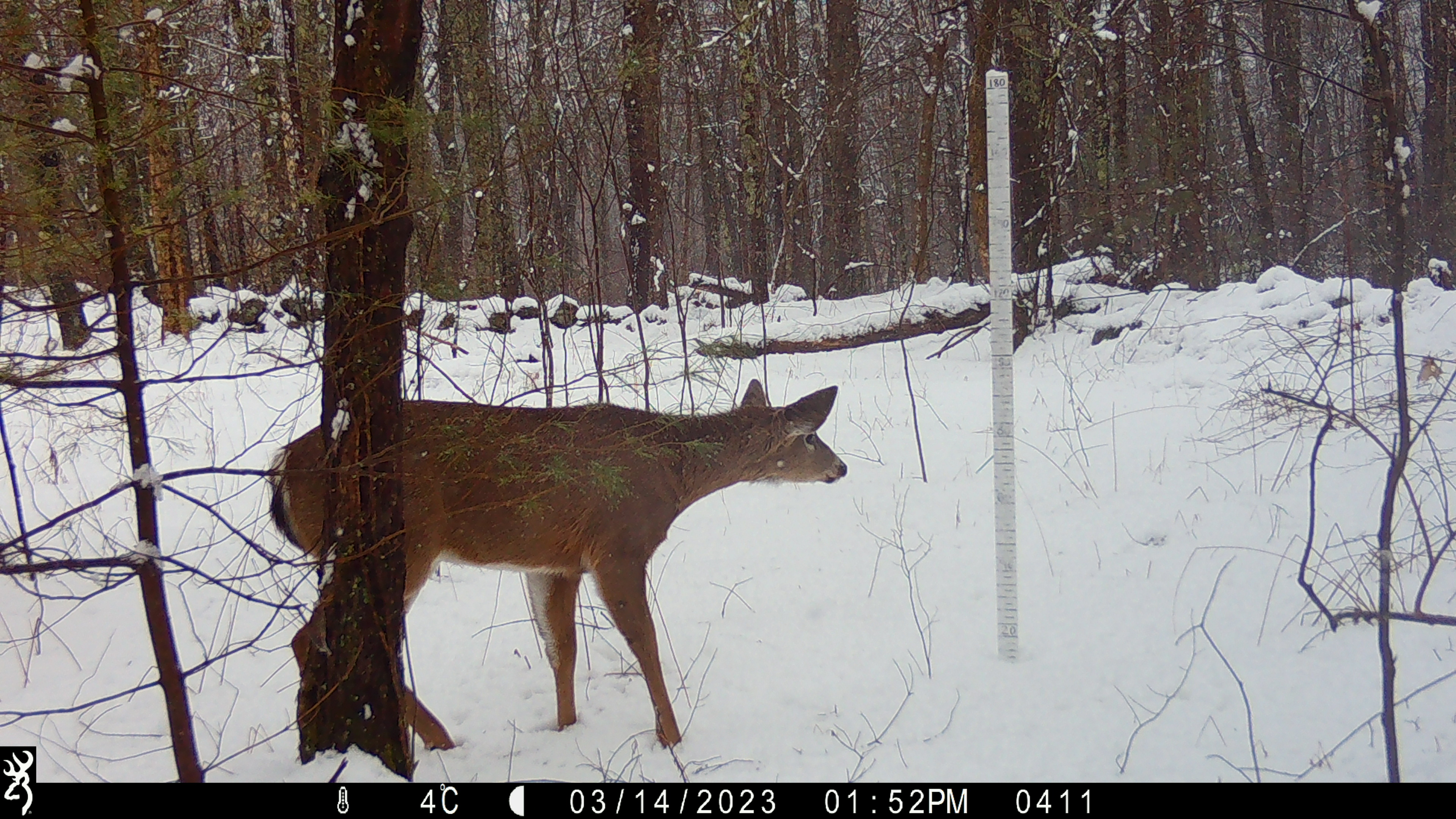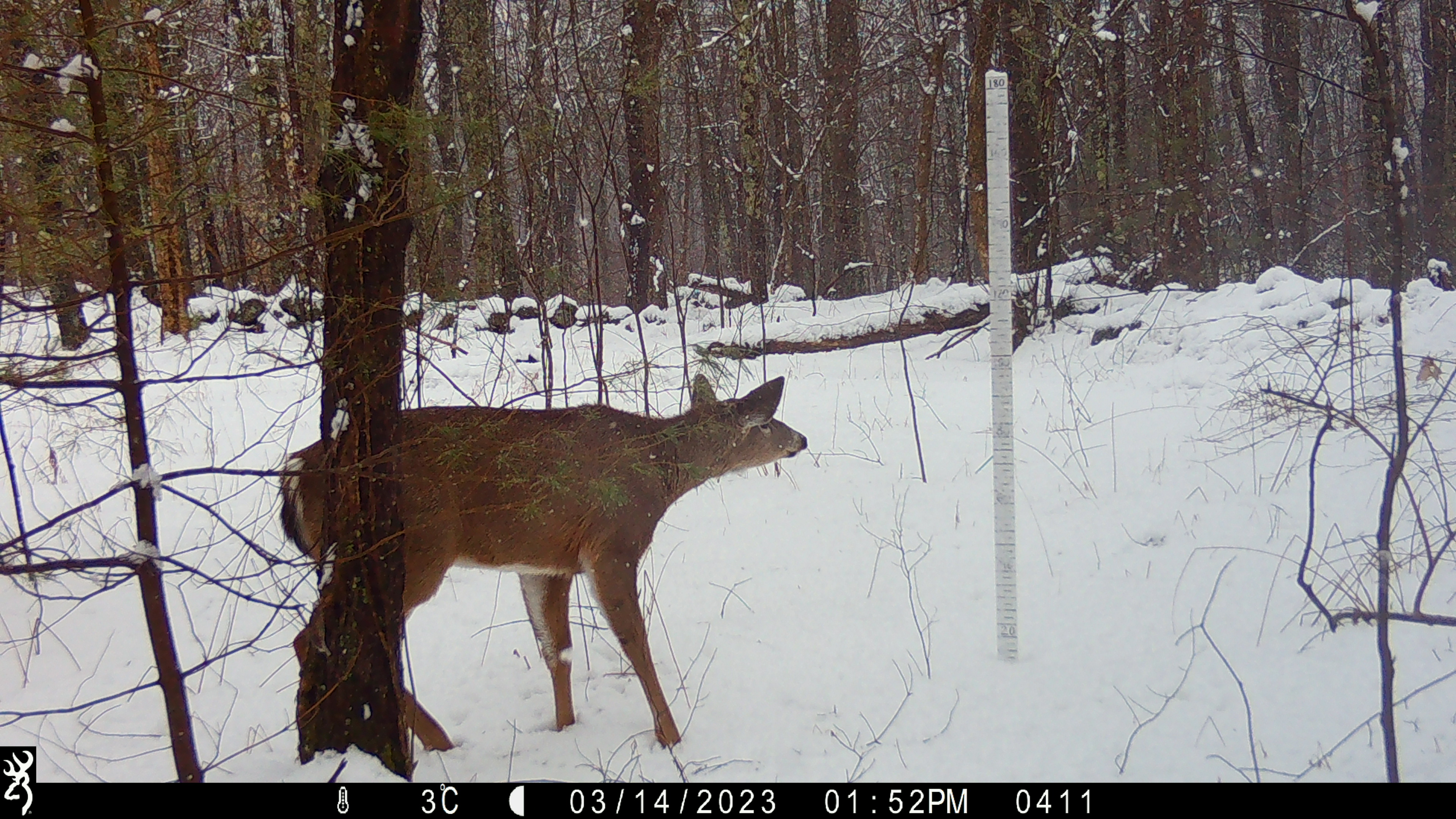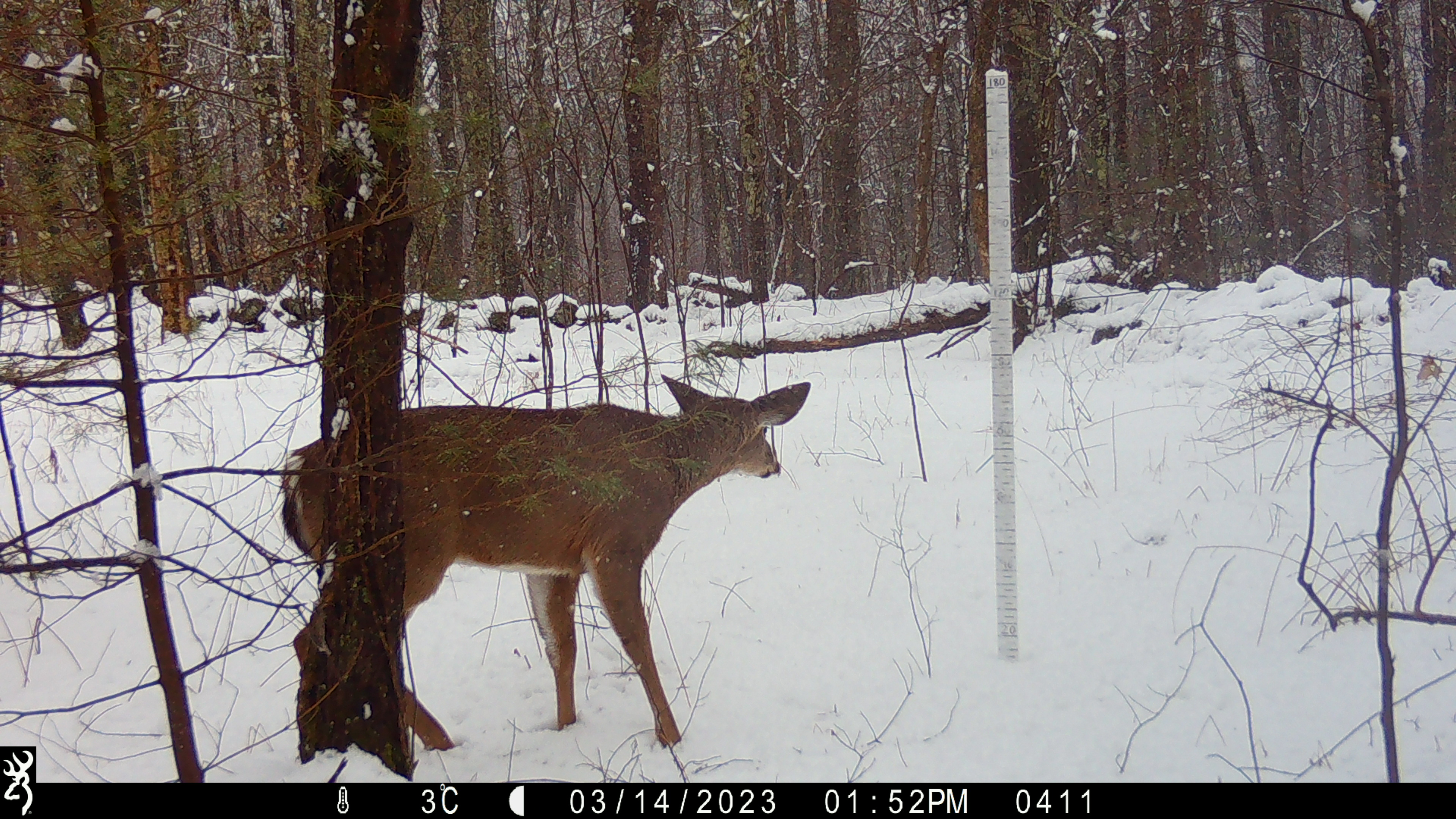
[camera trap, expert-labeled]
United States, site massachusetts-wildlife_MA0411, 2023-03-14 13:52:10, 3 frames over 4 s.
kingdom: Animalia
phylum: Chordata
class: Mammalia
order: Artiodactyla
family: Cervidae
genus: Odocoileus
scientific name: Odocoileus virginianus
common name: white-tailed deer